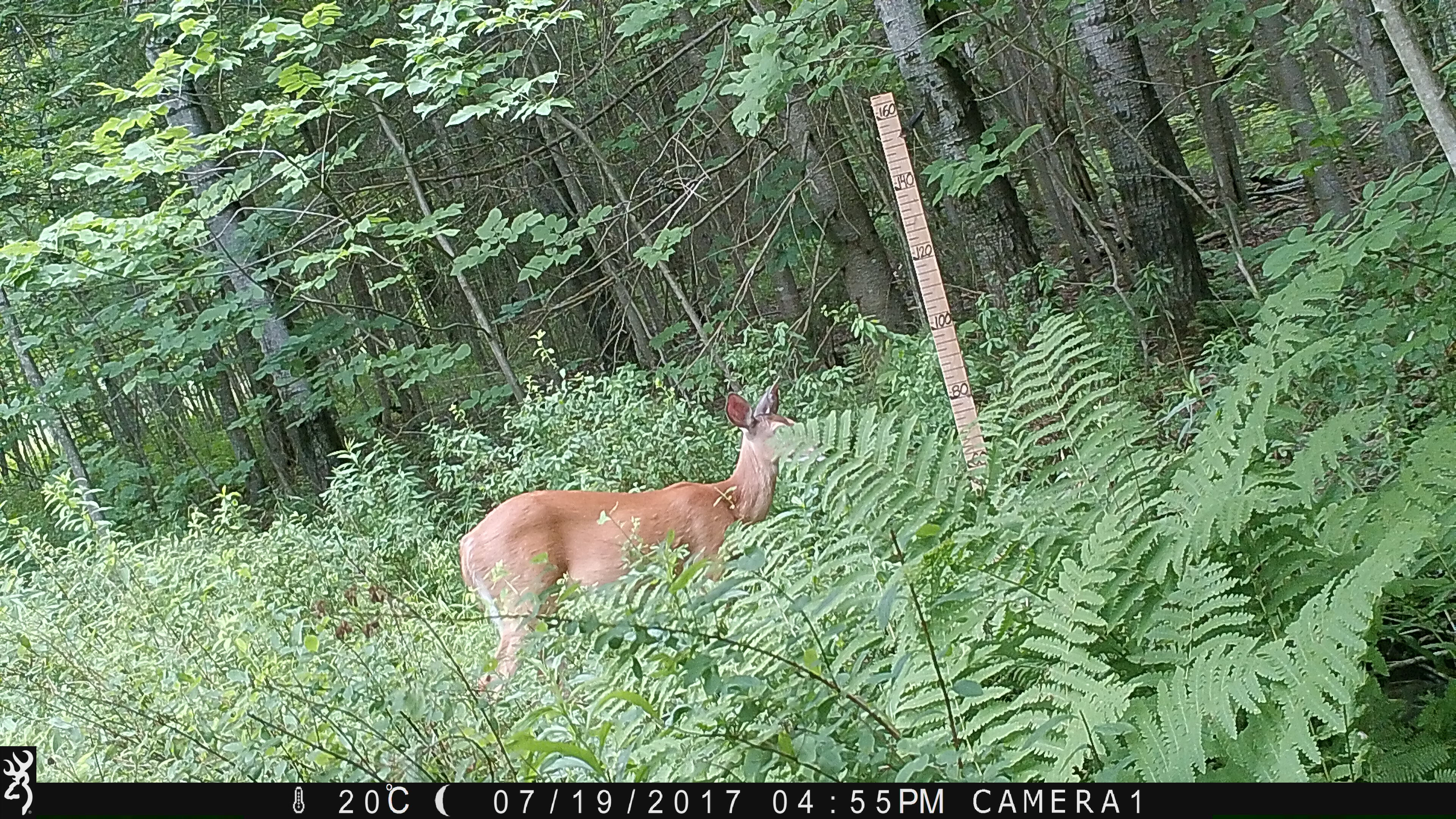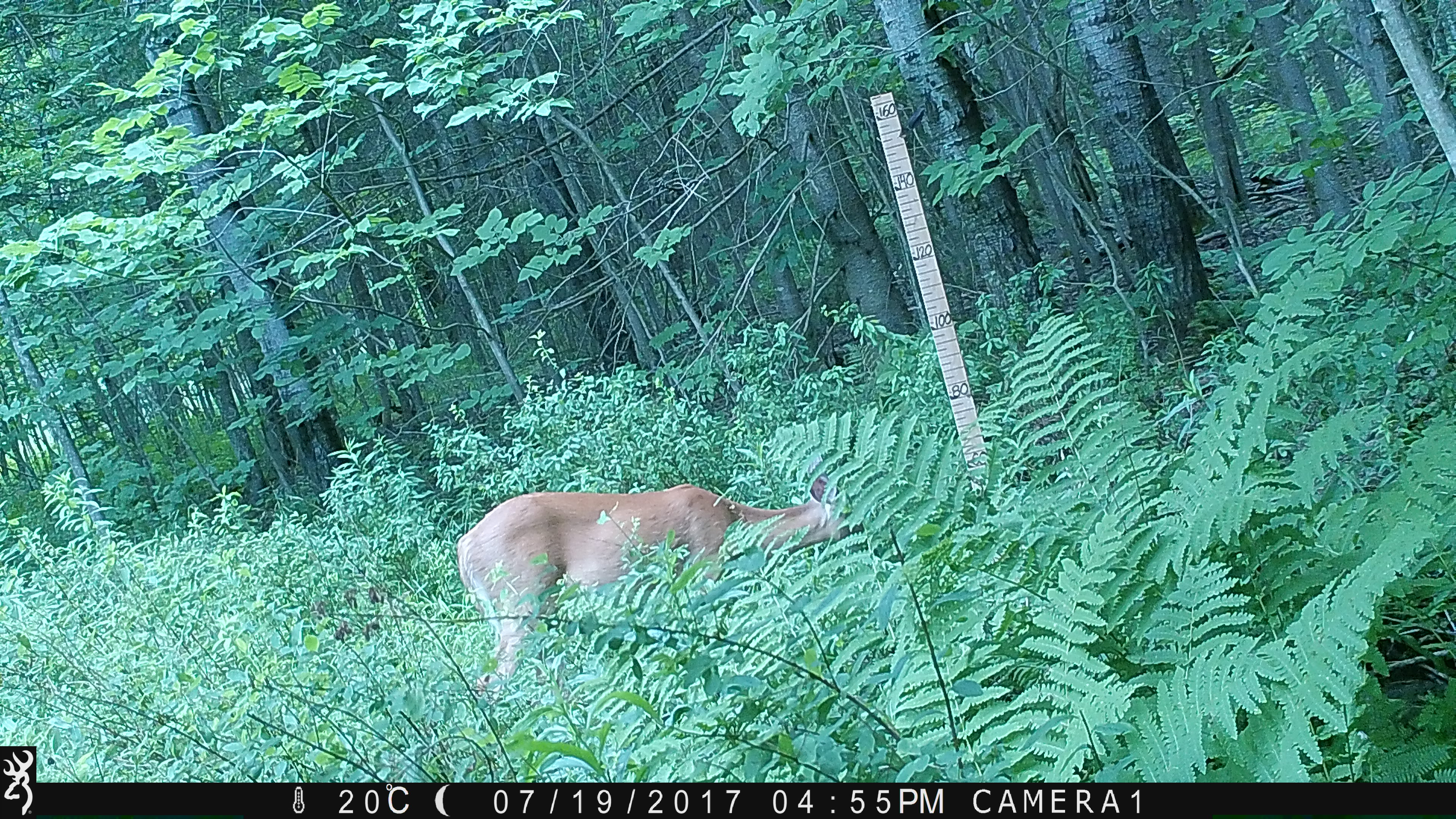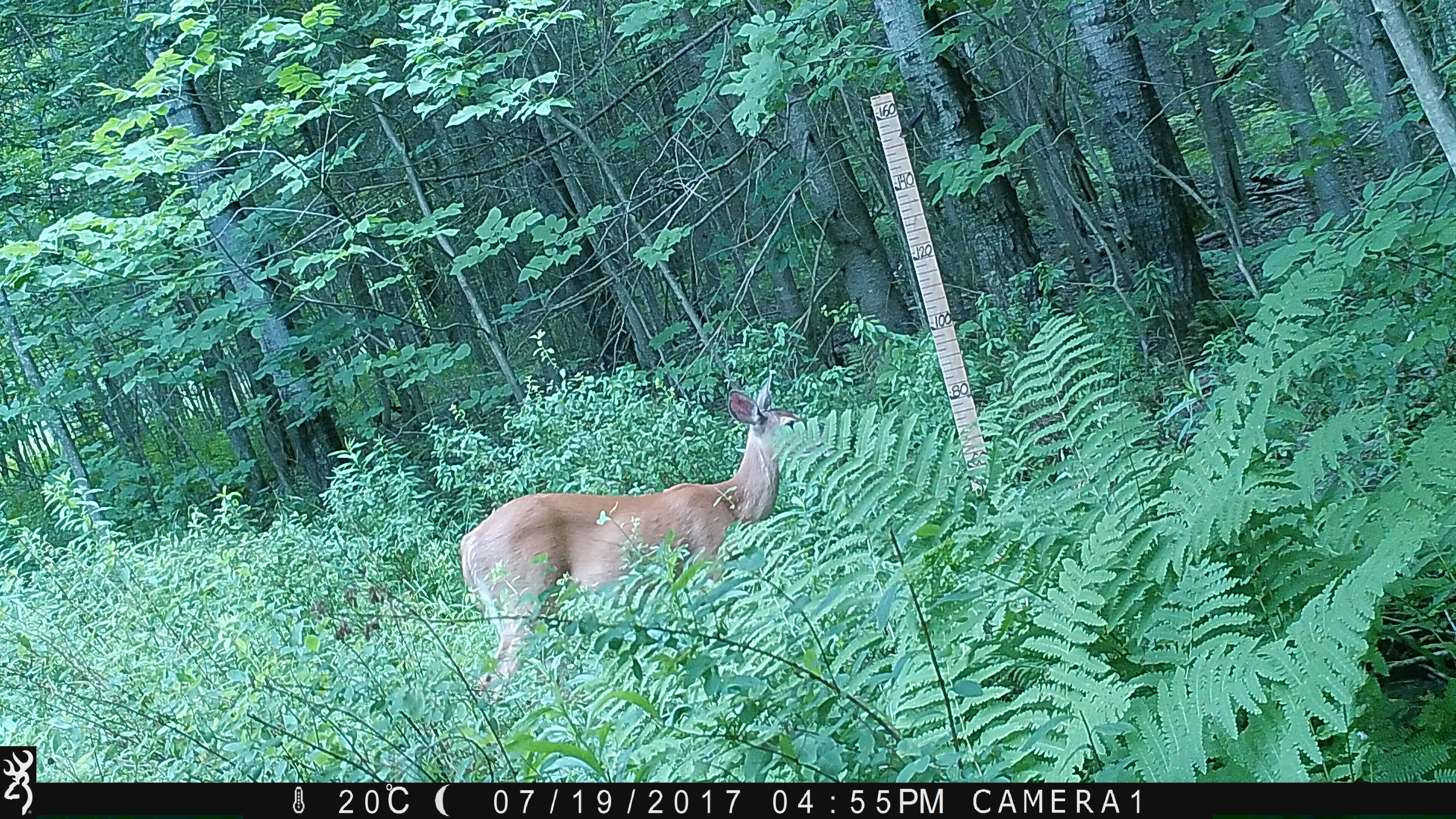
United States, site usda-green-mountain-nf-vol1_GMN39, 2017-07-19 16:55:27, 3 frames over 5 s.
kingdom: Animalia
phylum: Chordata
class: Mammalia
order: Artiodactyla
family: Cervidae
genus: Odocoileus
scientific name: Odocoileus virginianus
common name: white-tailed deer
White-tailed deer (Odocoileus virginianus).